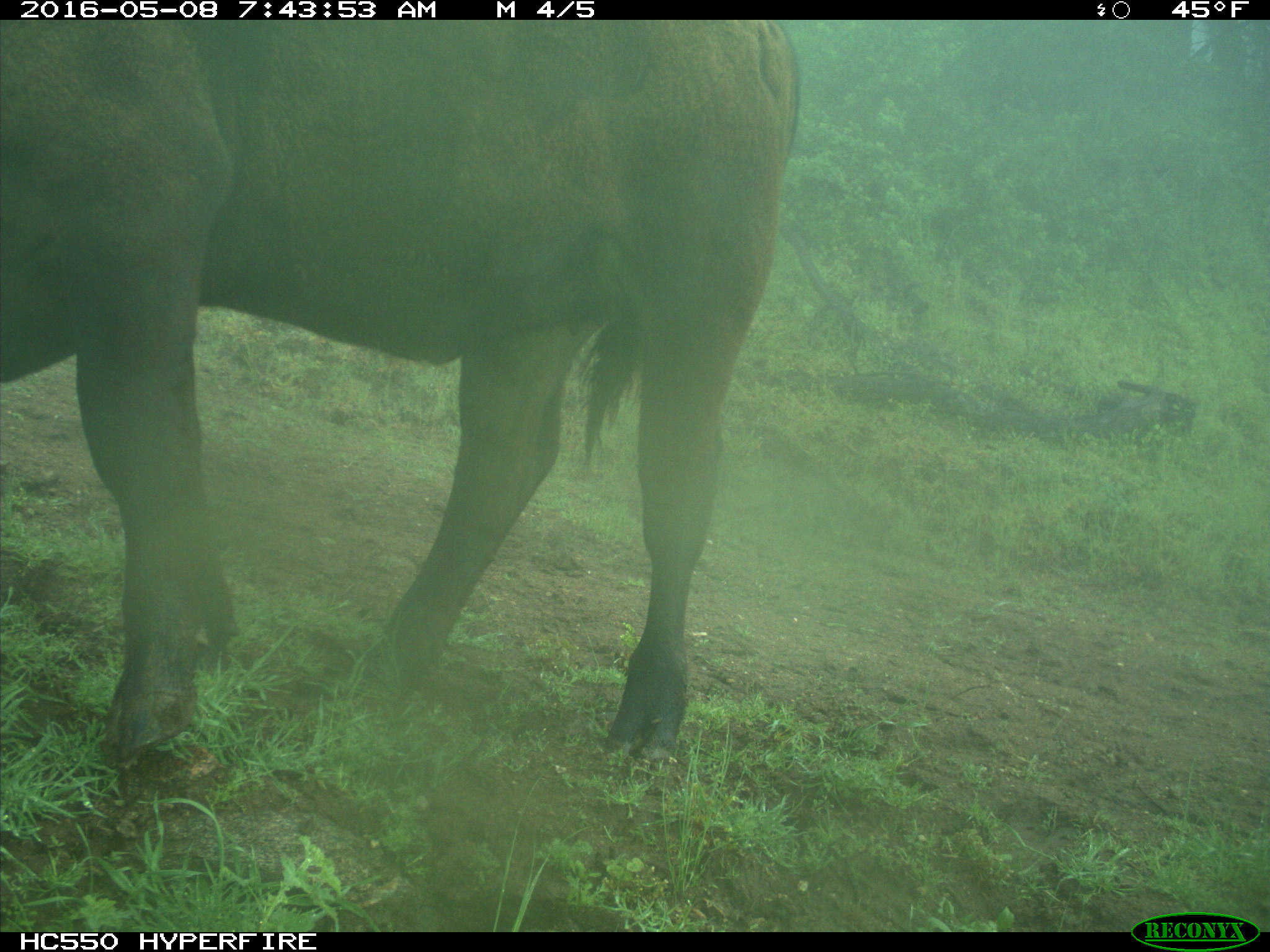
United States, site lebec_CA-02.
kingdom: Animalia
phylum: Chordata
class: Mammalia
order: Artiodactyla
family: Bovidae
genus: Bos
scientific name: Bos taurus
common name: domestic cow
Bos taurus (domestic cow).